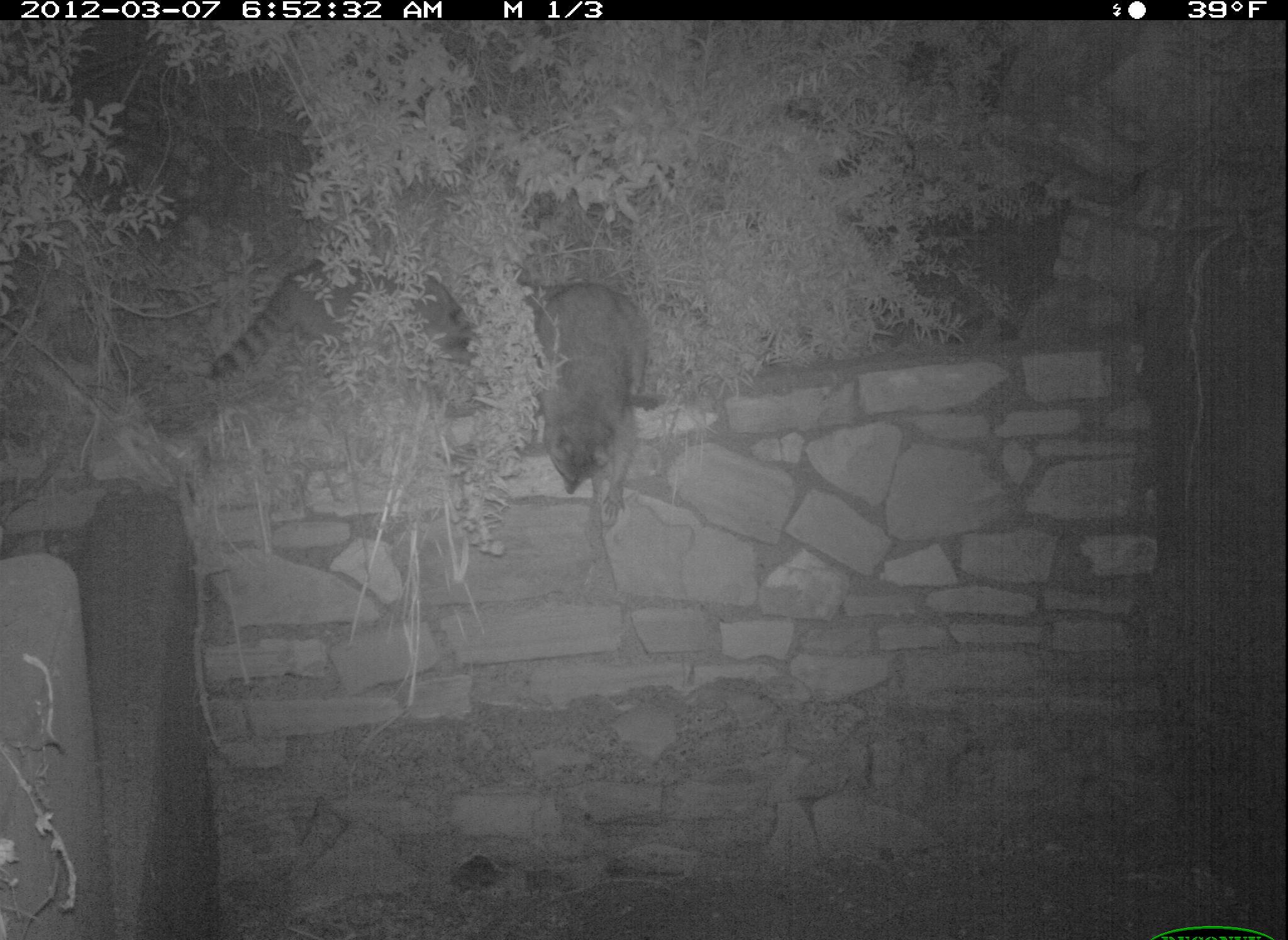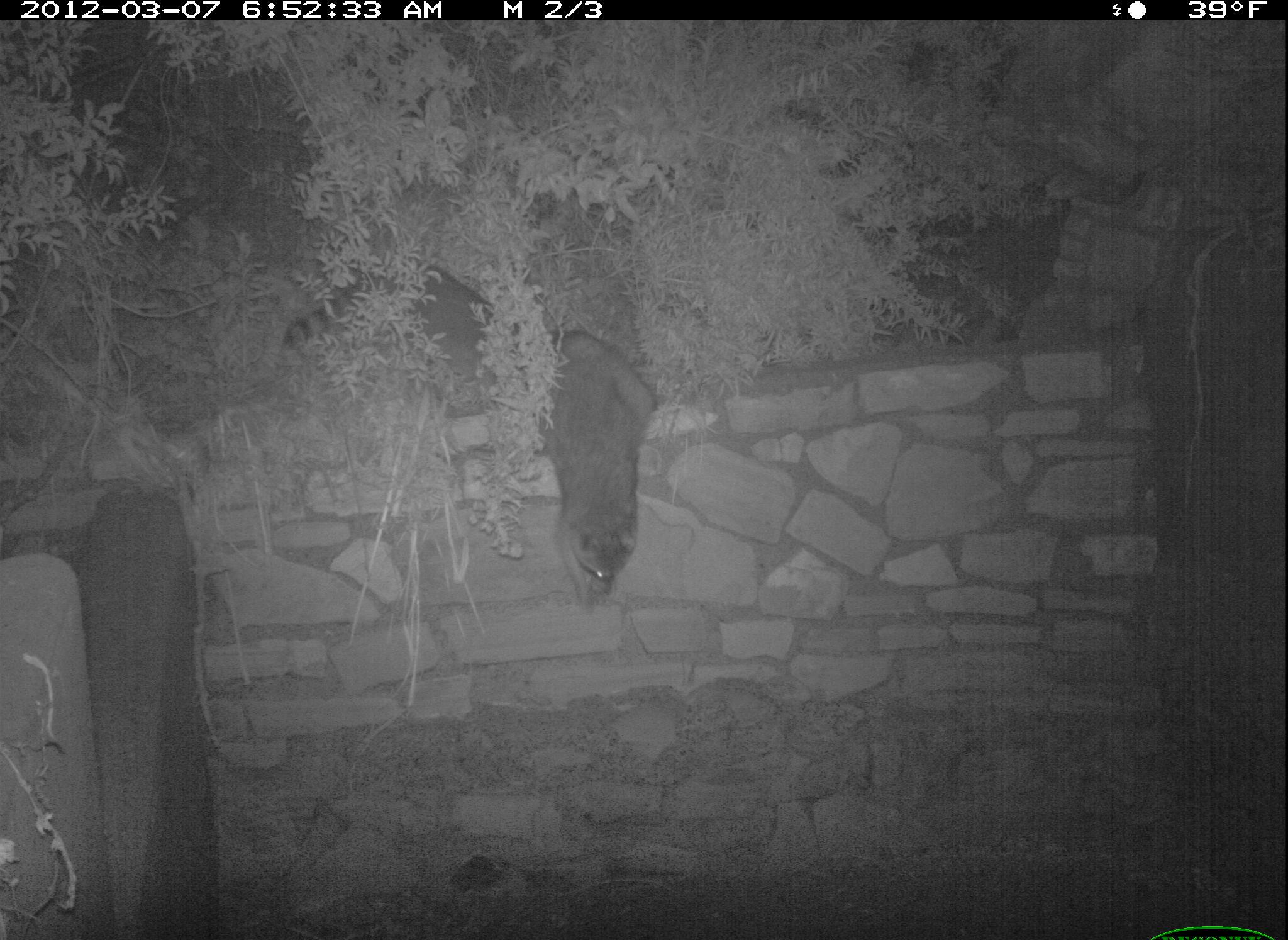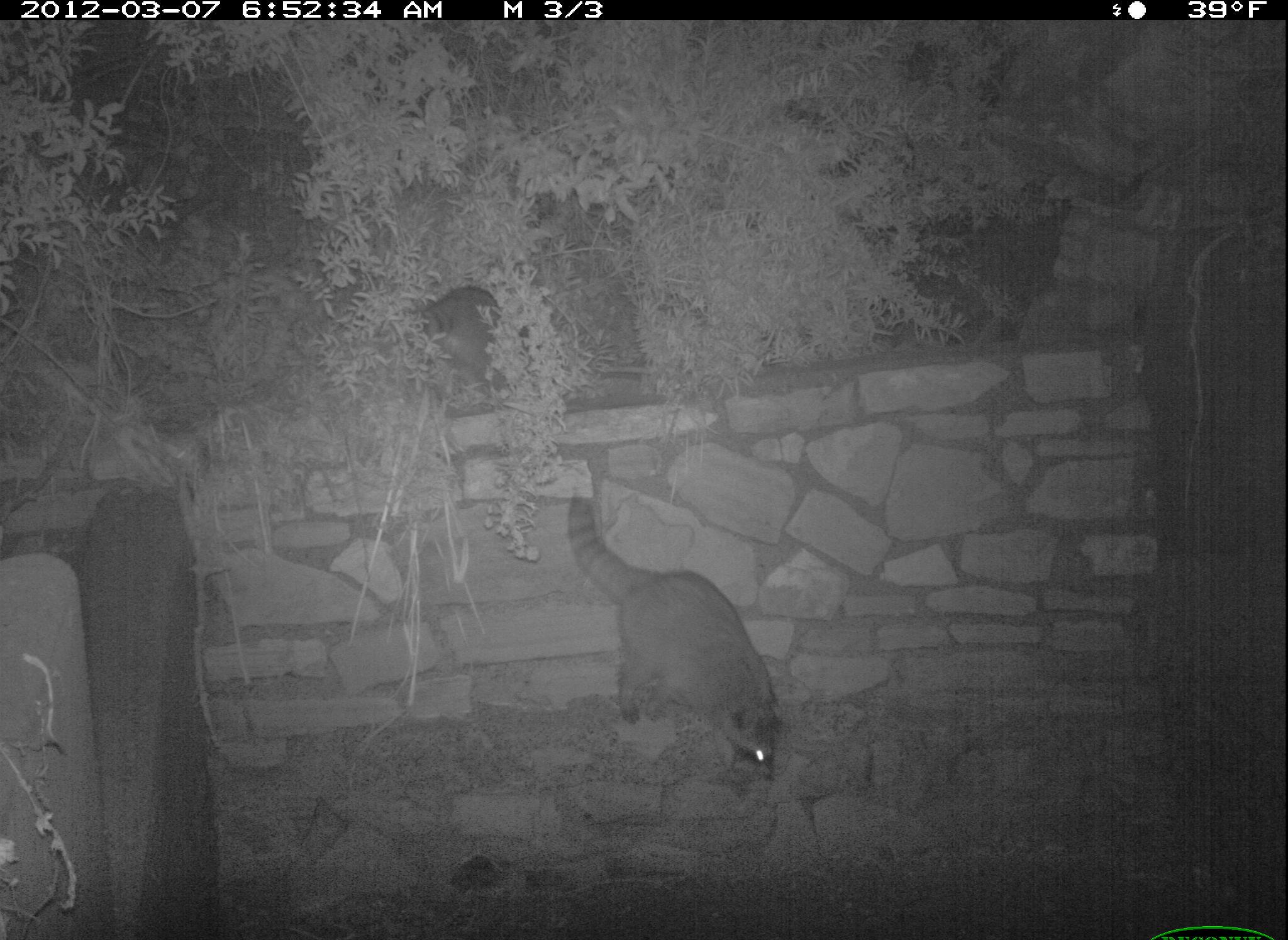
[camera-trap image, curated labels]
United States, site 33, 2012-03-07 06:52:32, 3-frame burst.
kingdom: Animalia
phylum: Chordata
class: Mammalia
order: Carnivora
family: Procyonidae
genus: Procyon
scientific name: Procyon lotor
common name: raccoon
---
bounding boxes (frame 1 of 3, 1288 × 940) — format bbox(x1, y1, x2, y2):
raccoon: bbox(518, 267, 676, 549); bbox(208, 250, 477, 393)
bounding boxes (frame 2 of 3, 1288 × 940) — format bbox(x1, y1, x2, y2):
raccoon: bbox(274, 219, 515, 420); bbox(536, 330, 670, 610)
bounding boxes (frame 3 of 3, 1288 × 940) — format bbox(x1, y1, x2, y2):
raccoon: bbox(554, 490, 800, 781); bbox(332, 274, 544, 437)